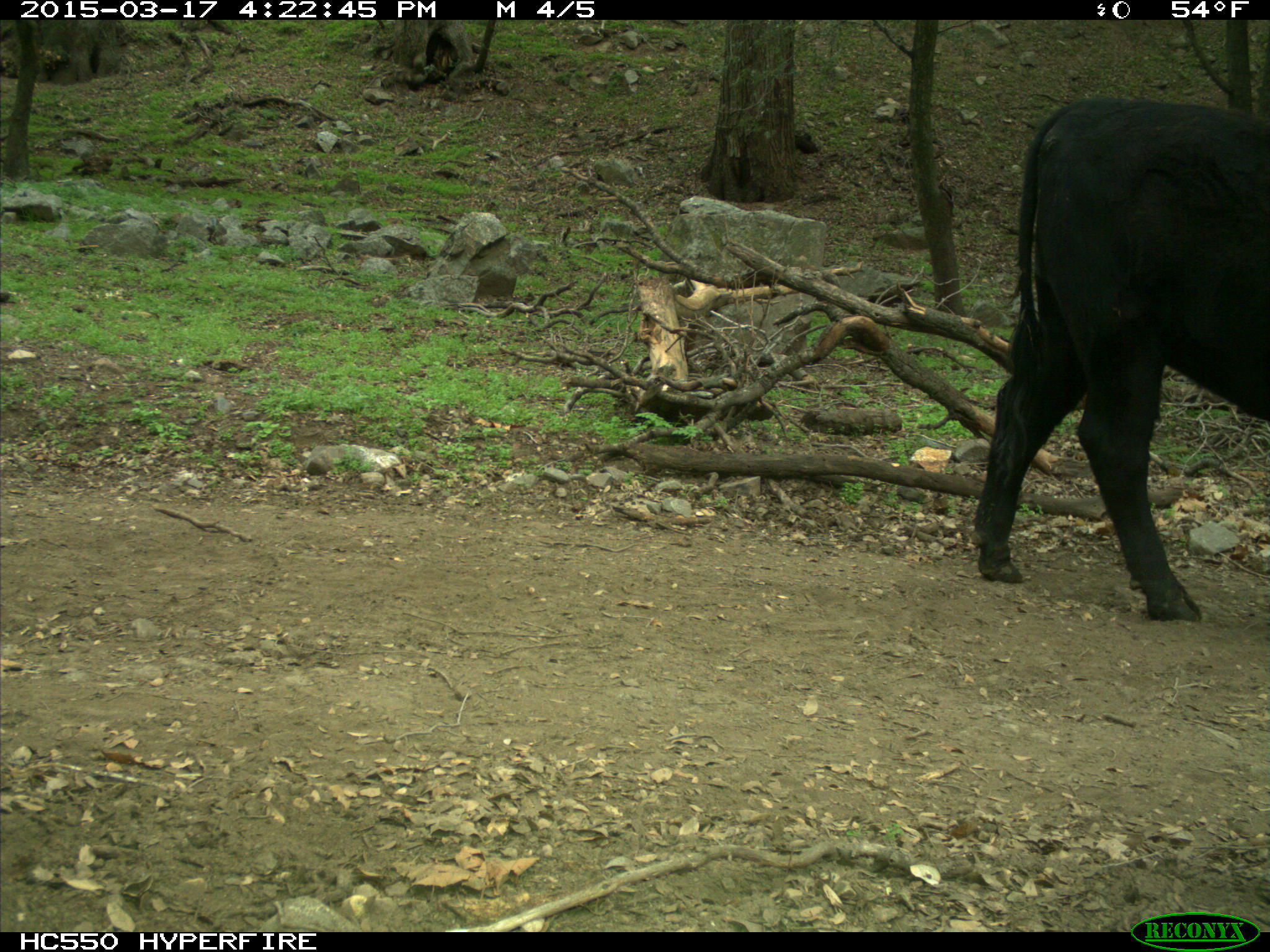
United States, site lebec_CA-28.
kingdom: Animalia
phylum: Chordata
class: Mammalia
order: Artiodactyla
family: Bovidae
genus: Bos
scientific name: Bos taurus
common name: domestic cow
Bos taurus (domestic cow).